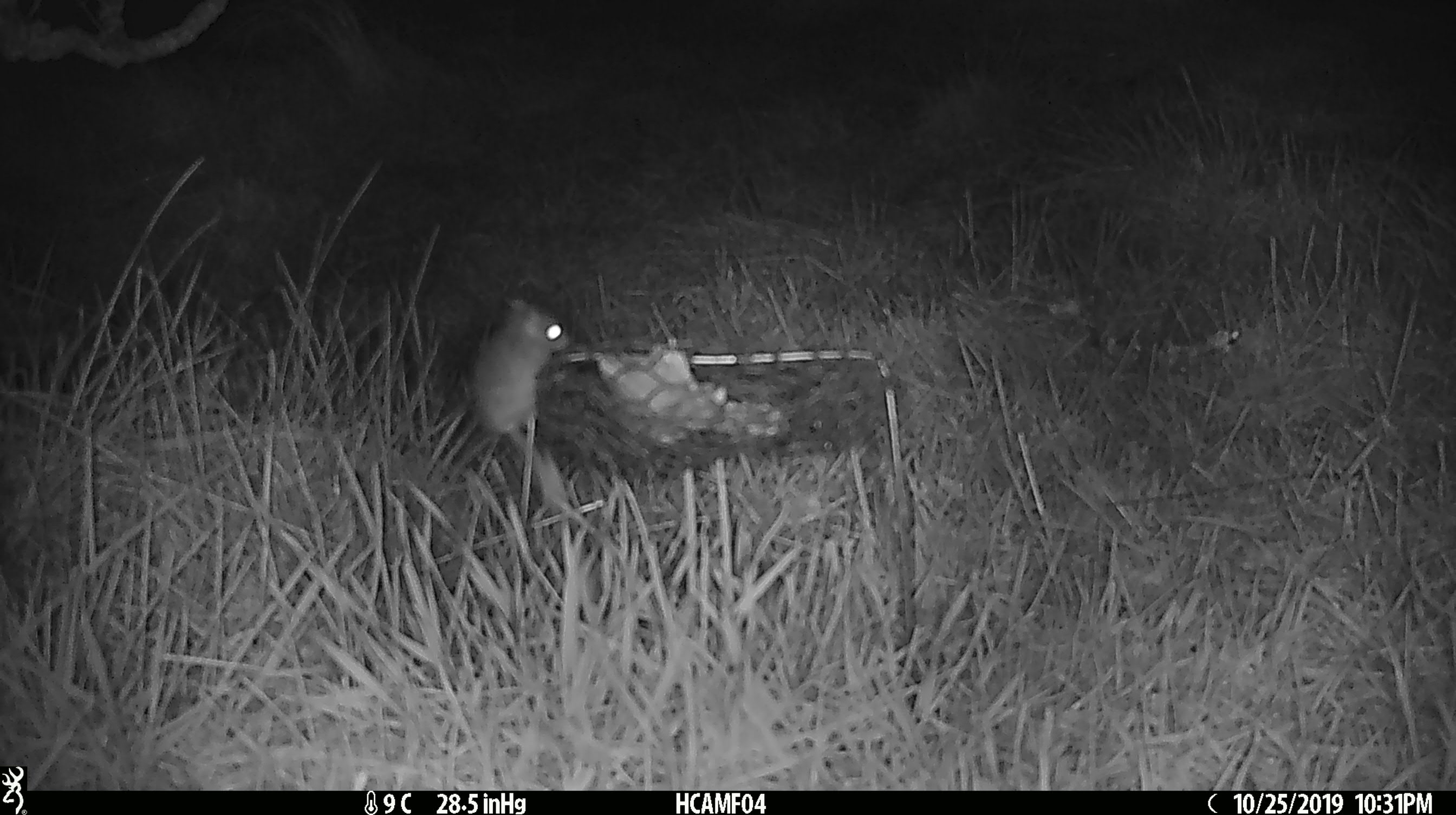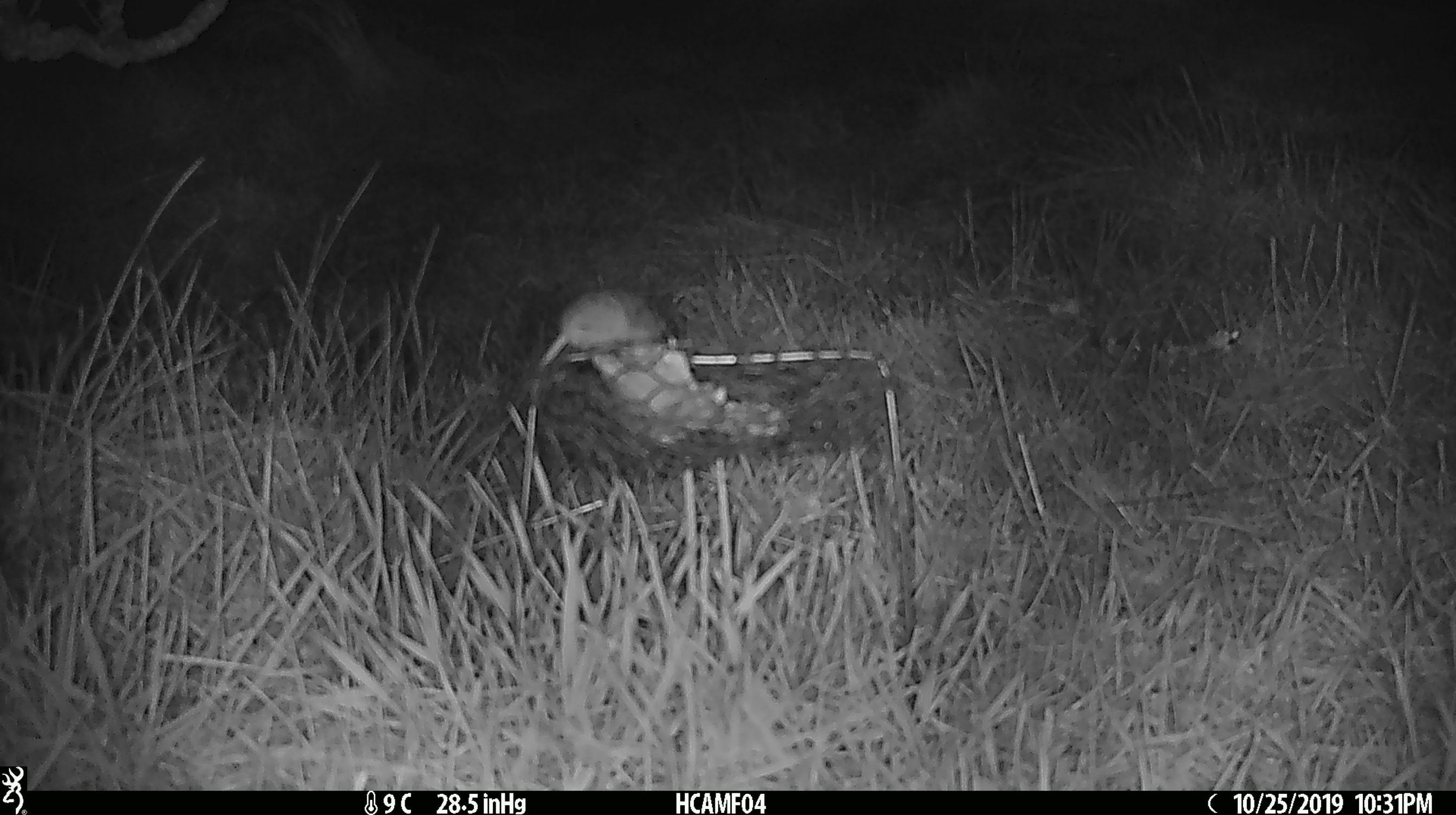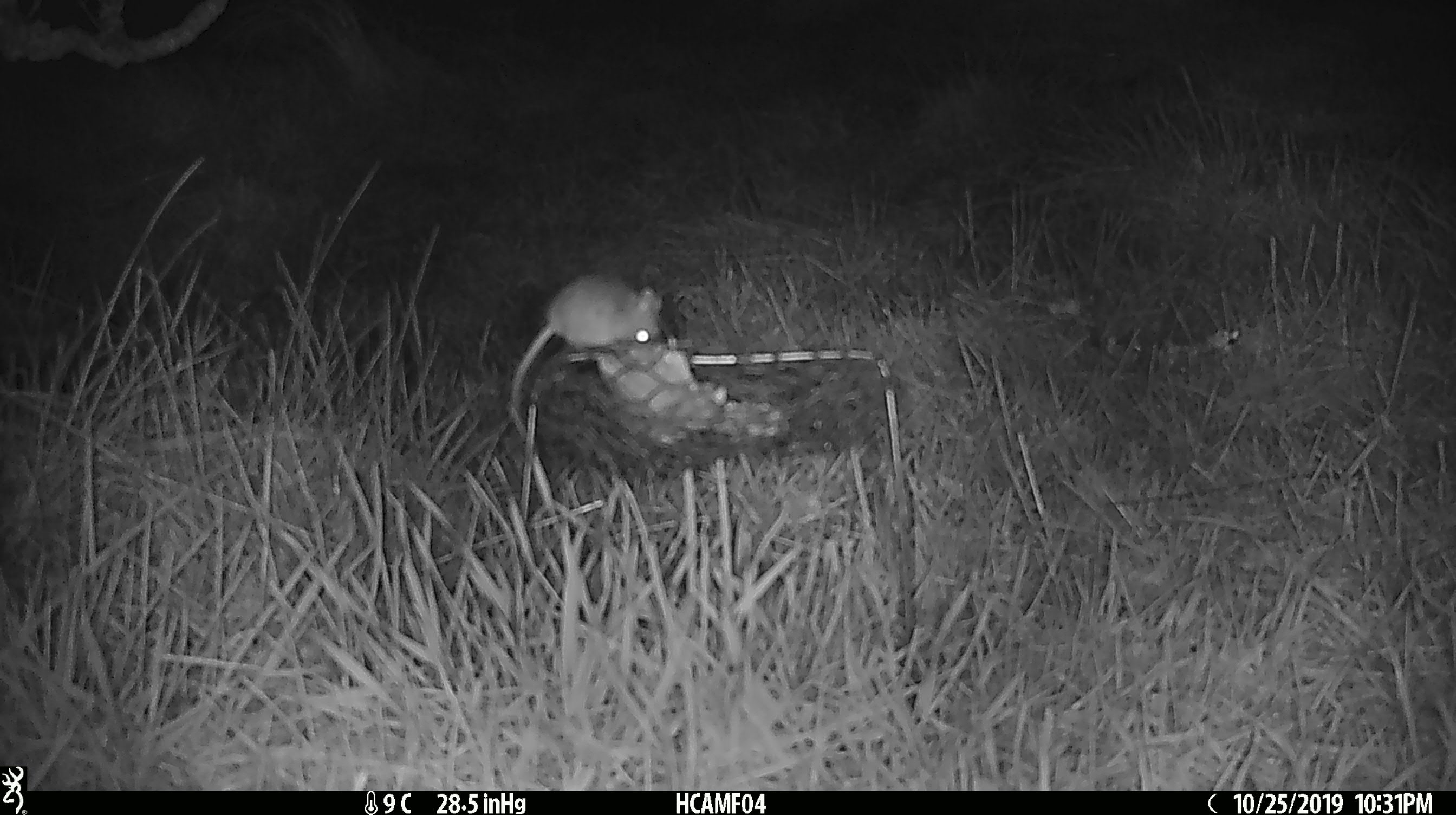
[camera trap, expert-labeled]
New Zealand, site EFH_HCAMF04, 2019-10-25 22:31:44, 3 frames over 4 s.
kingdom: Animalia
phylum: Chordata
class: Mammalia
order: Rodentia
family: Muridae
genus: Mus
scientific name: Mus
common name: mouse